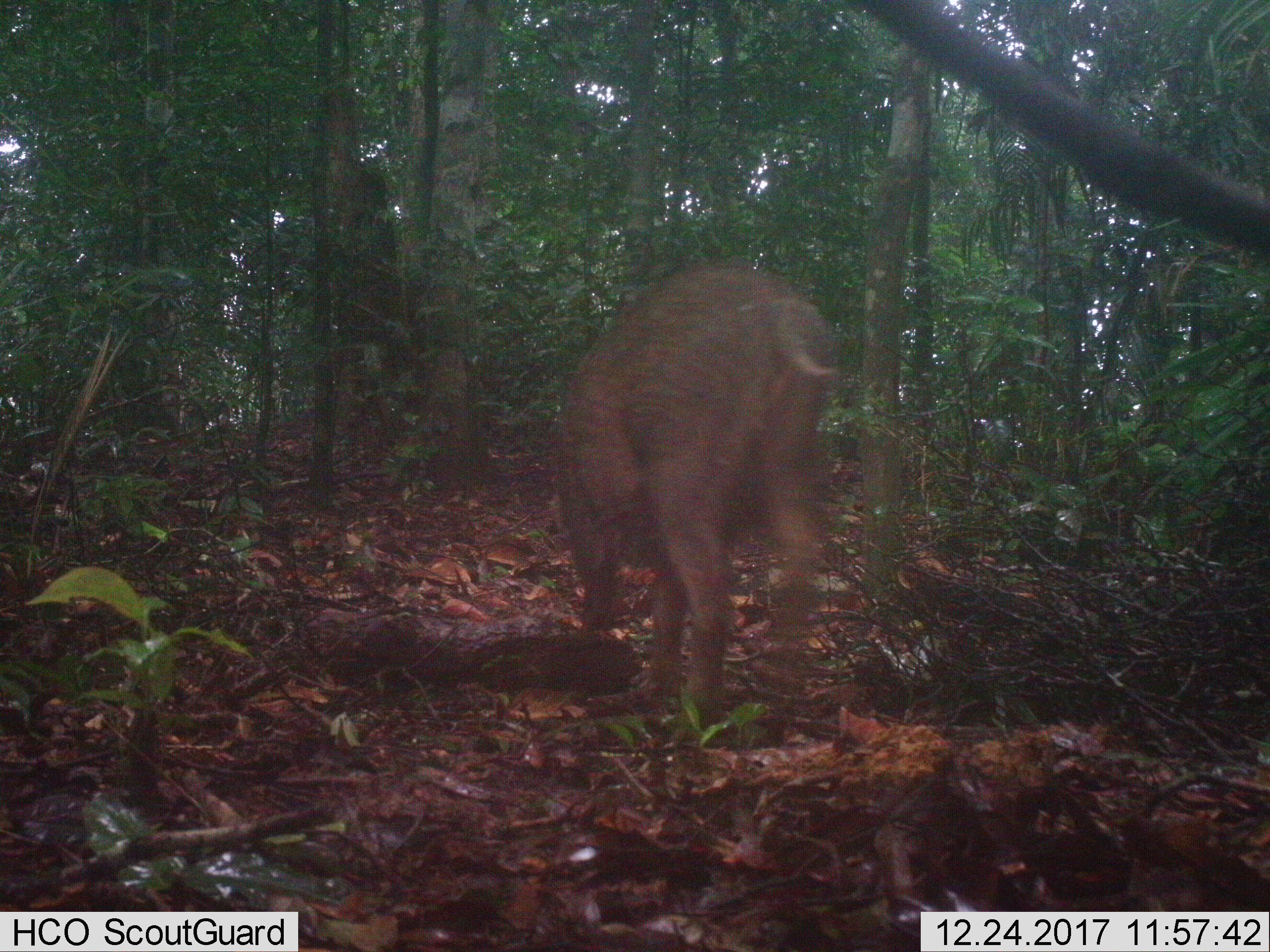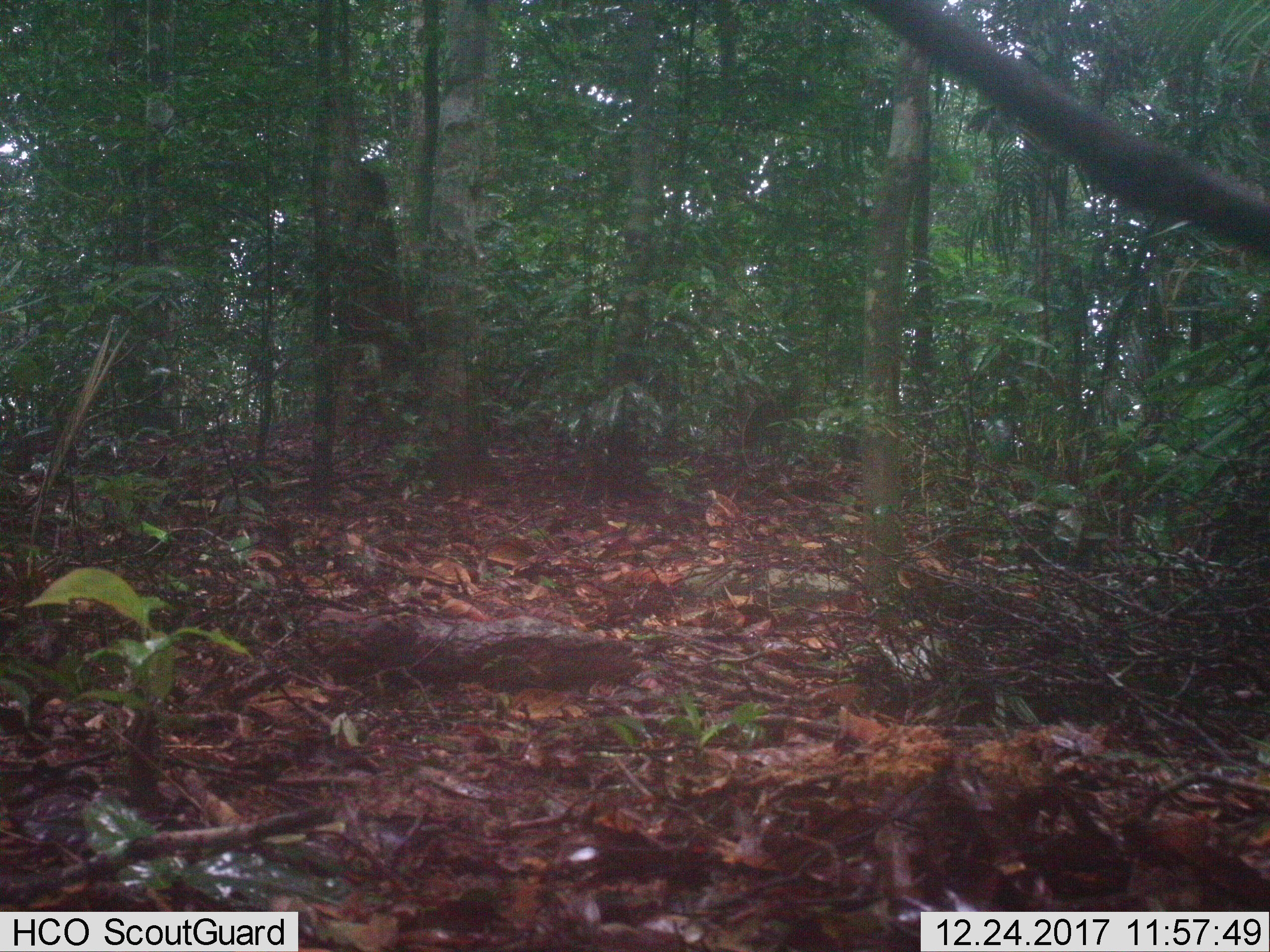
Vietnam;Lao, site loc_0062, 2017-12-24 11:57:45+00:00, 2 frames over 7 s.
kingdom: Animalia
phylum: Chordata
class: Mammalia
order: Artiodactyla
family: Suidae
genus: Sus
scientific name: Sus scrofa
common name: eurasian wild pig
Eurasian wild pig (Sus scrofa). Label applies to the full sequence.